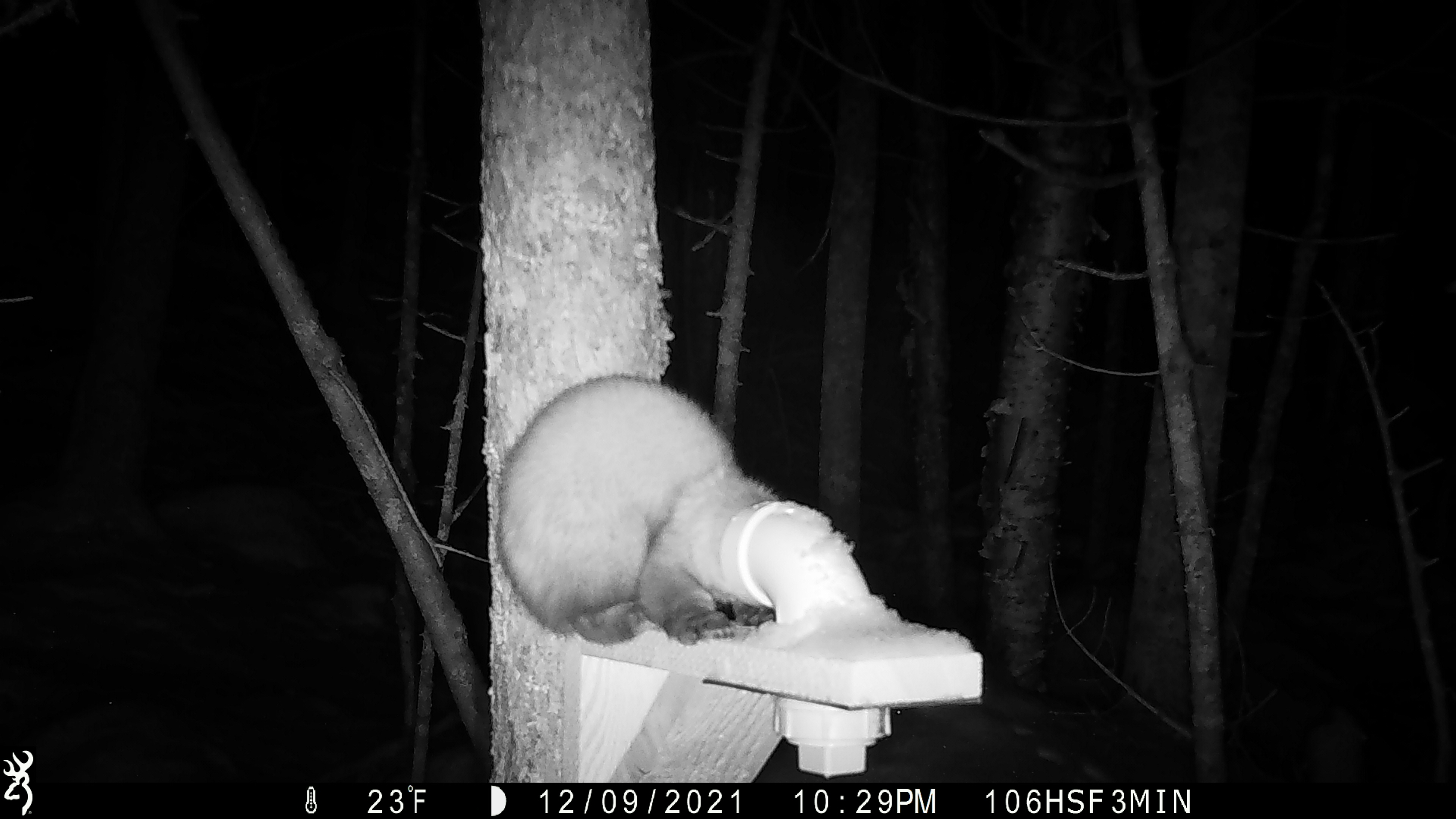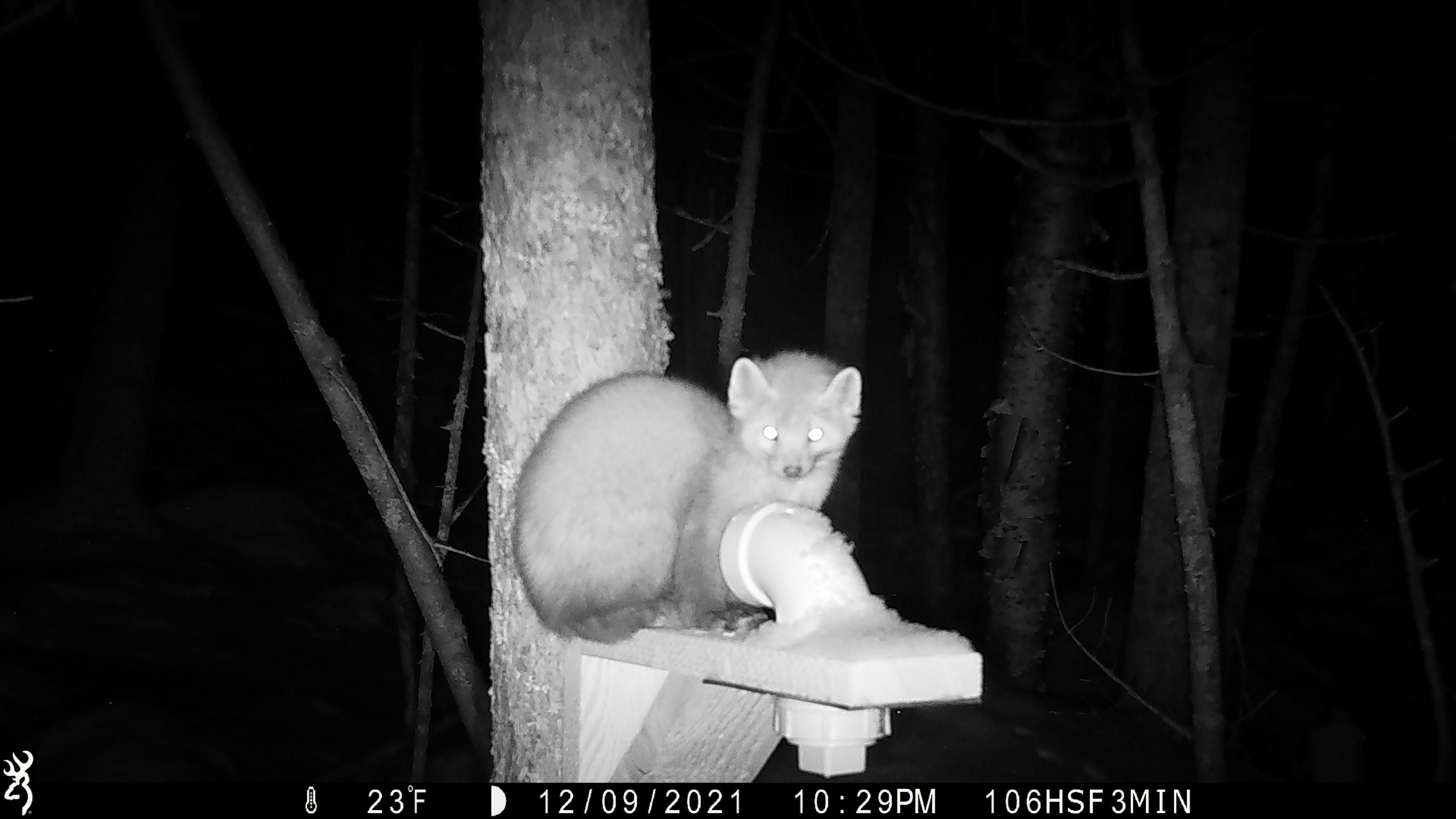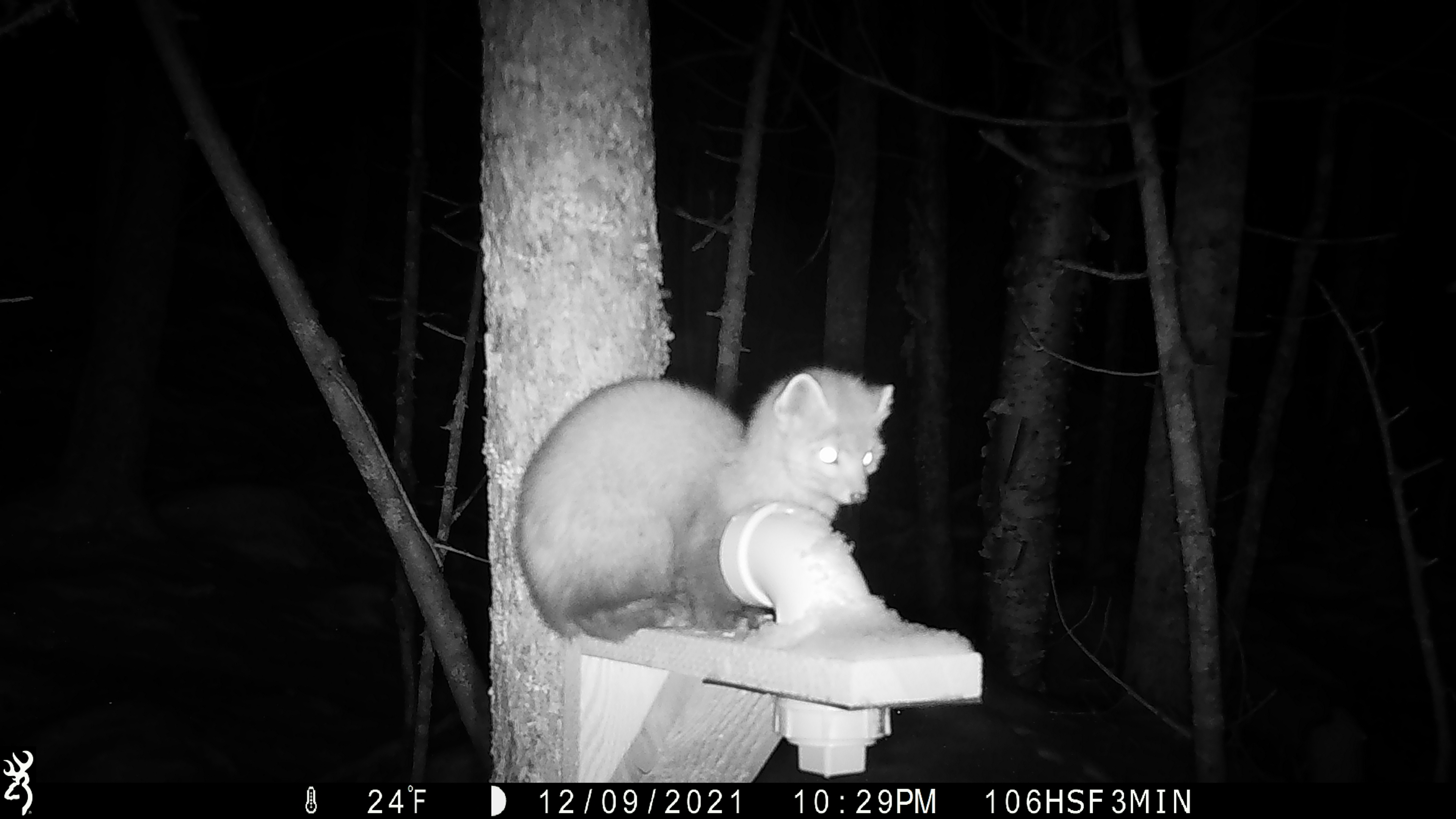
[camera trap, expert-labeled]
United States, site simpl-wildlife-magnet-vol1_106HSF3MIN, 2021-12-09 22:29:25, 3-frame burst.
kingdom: Animalia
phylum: Chordata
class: Mammalia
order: Carnivora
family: Mustelidae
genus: Martes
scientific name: Martes americana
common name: american marten